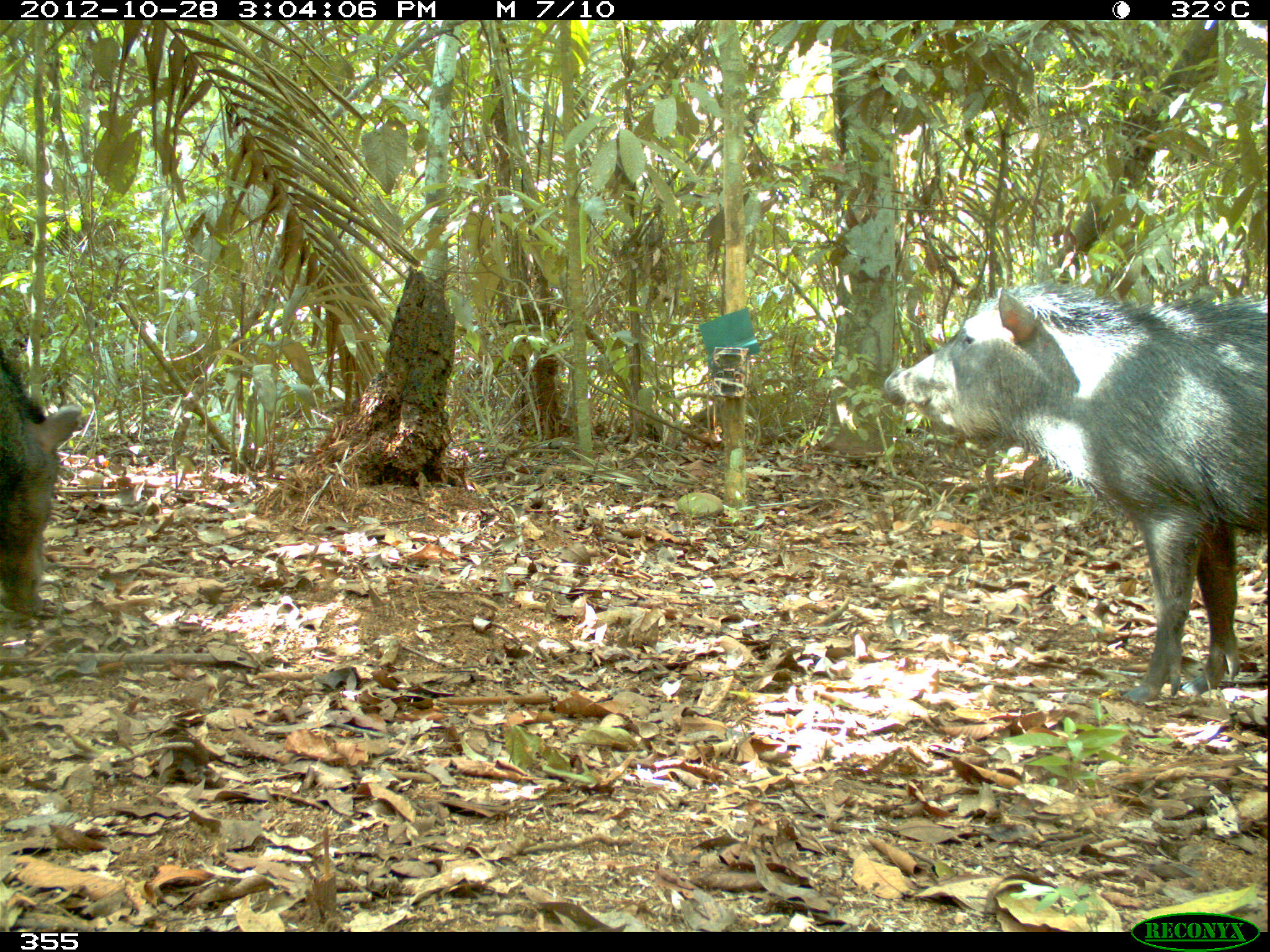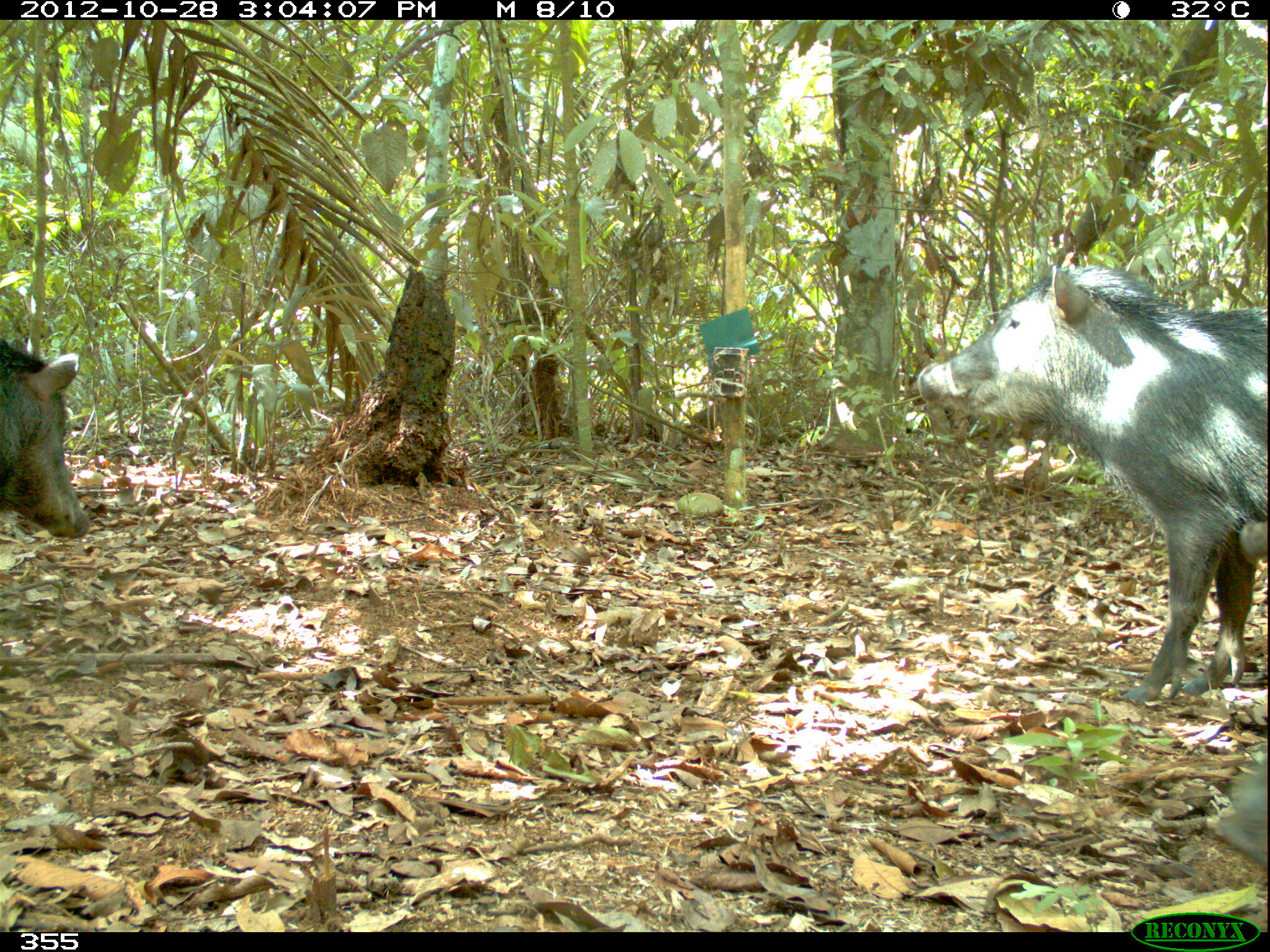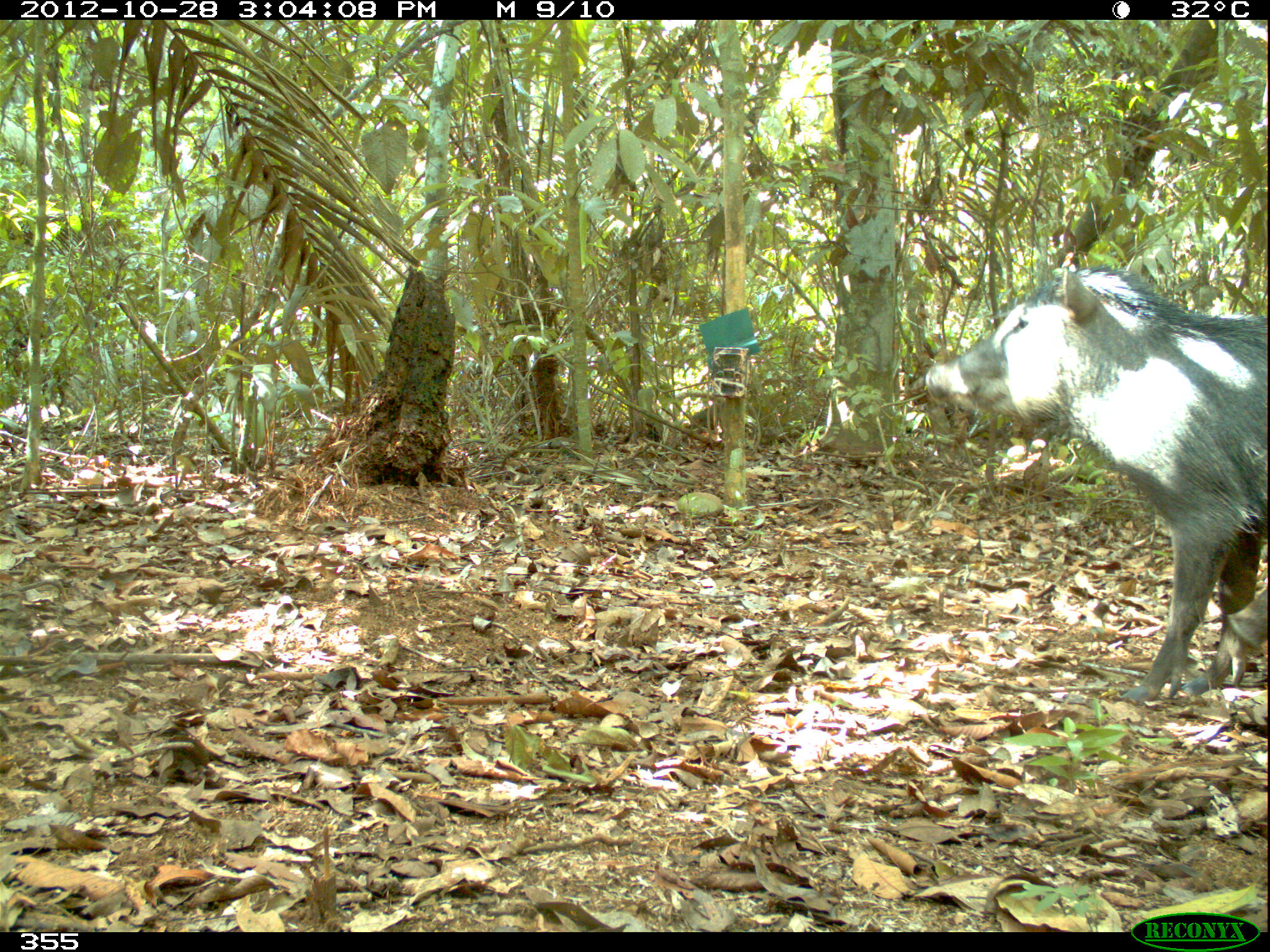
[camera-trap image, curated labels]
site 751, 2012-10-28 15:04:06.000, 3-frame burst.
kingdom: Animalia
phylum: Chordata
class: Mammalia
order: Artiodactyla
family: Tayassuidae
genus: Tayassu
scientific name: Tayassu pecari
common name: white-lipped peccary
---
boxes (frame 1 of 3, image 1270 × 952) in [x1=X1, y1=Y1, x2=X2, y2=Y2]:
tayassu pecari: [x1=878, y1=274, x2=1266, y2=702]; [x1=0, y1=343, x2=85, y2=618]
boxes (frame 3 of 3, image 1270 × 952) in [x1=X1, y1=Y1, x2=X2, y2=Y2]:
tayassu pecari: [x1=923, y1=260, x2=1270, y2=701]; [x1=1223, y1=588, x2=1268, y2=649]